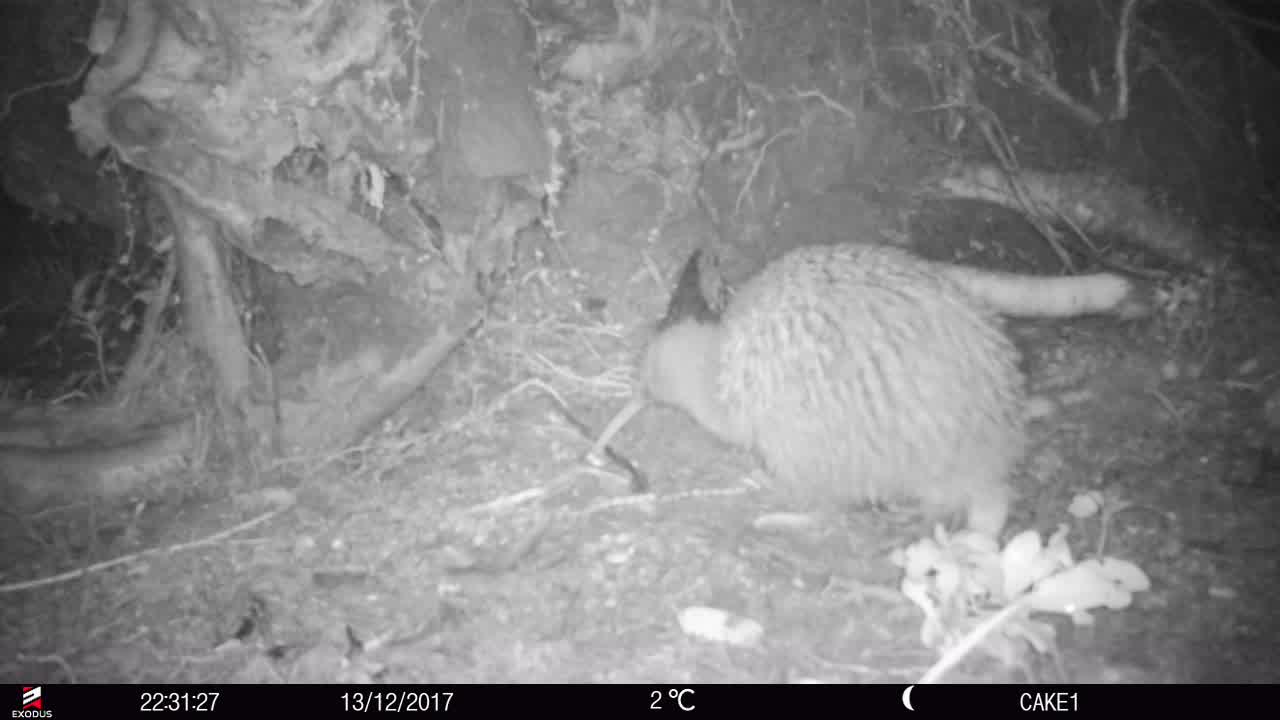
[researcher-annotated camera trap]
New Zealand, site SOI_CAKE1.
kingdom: Animalia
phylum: Chordata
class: Aves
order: Apterygiformes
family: Apterygidae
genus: Apteryx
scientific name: Apteryx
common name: kiwi